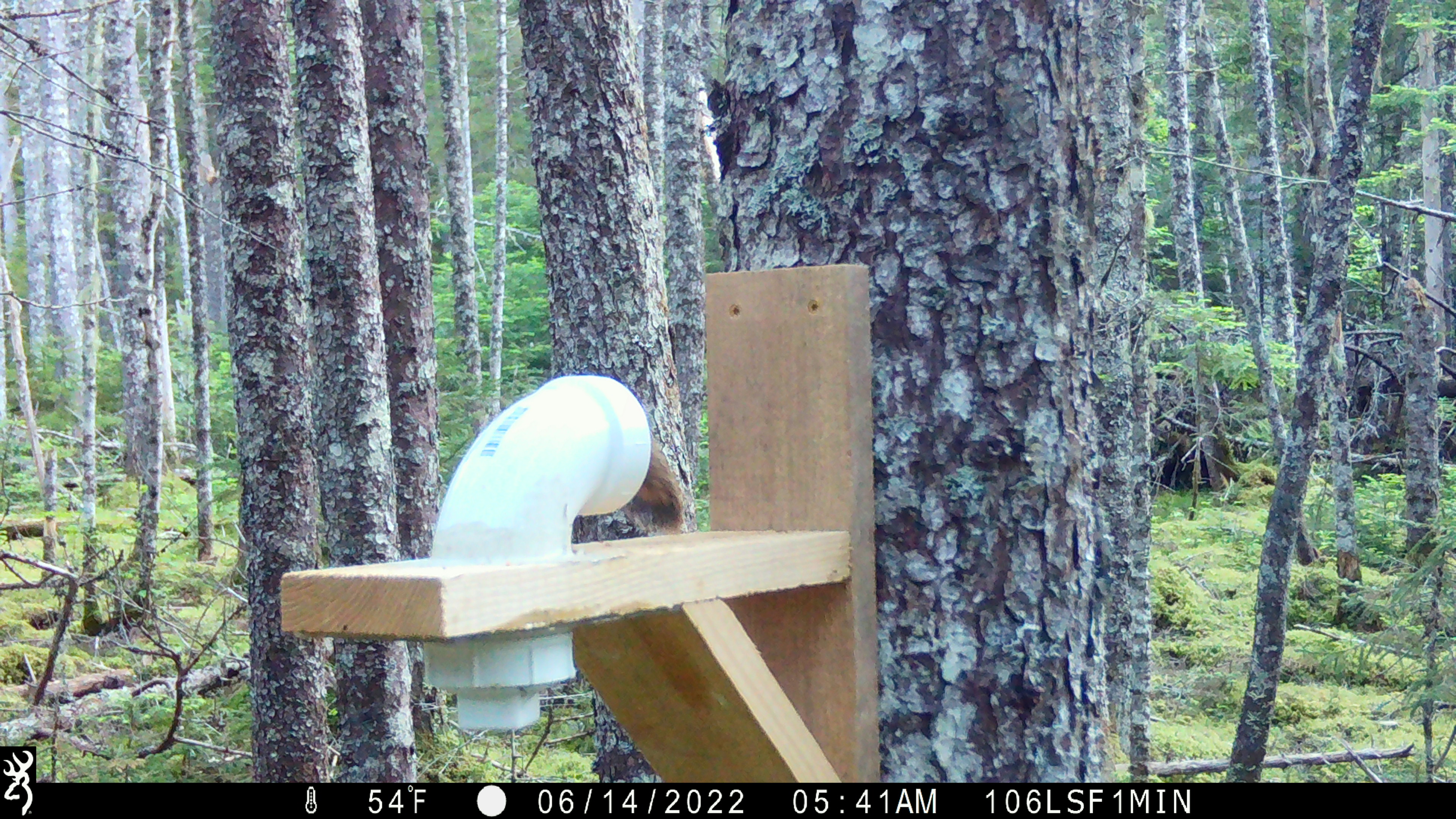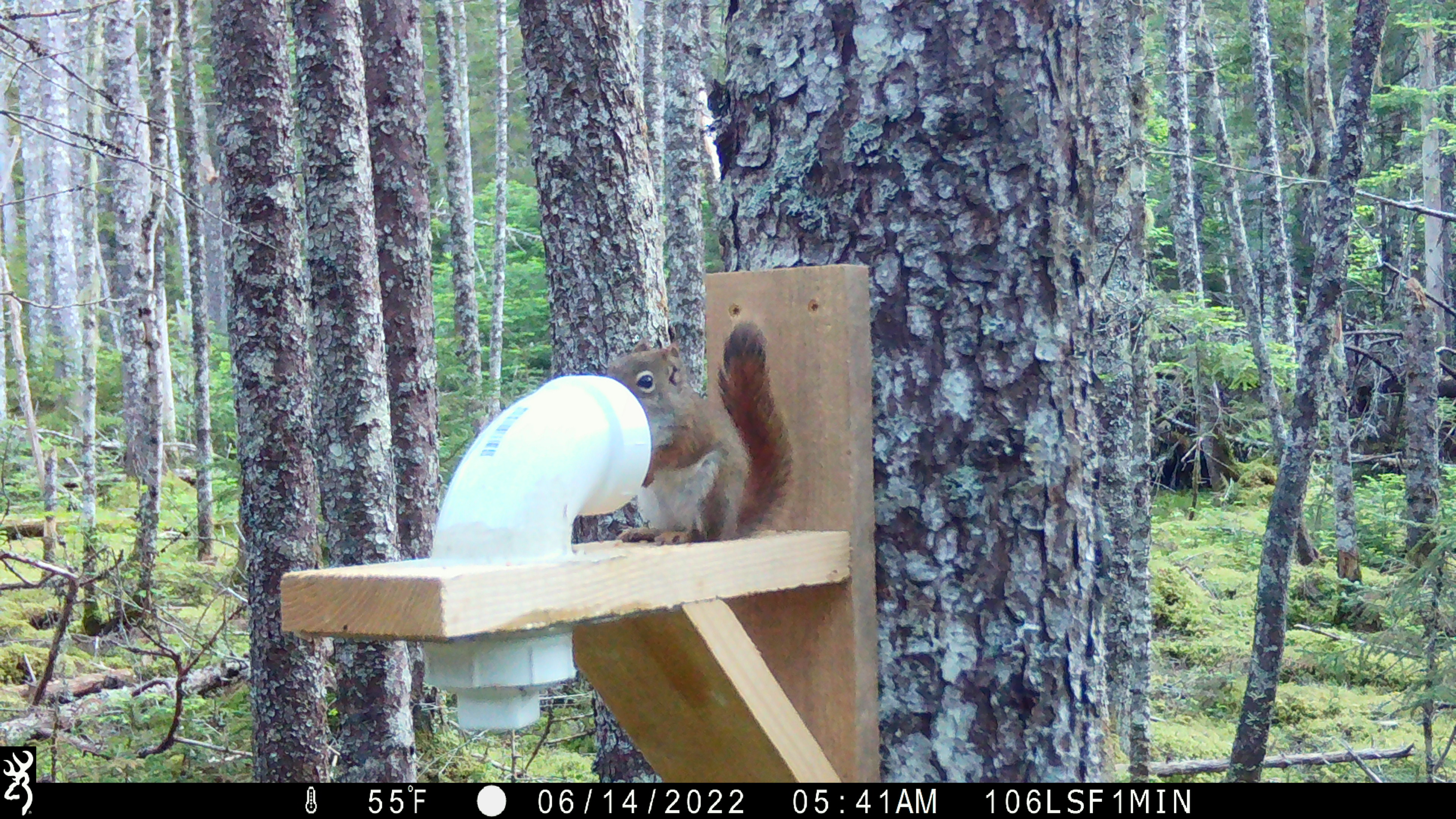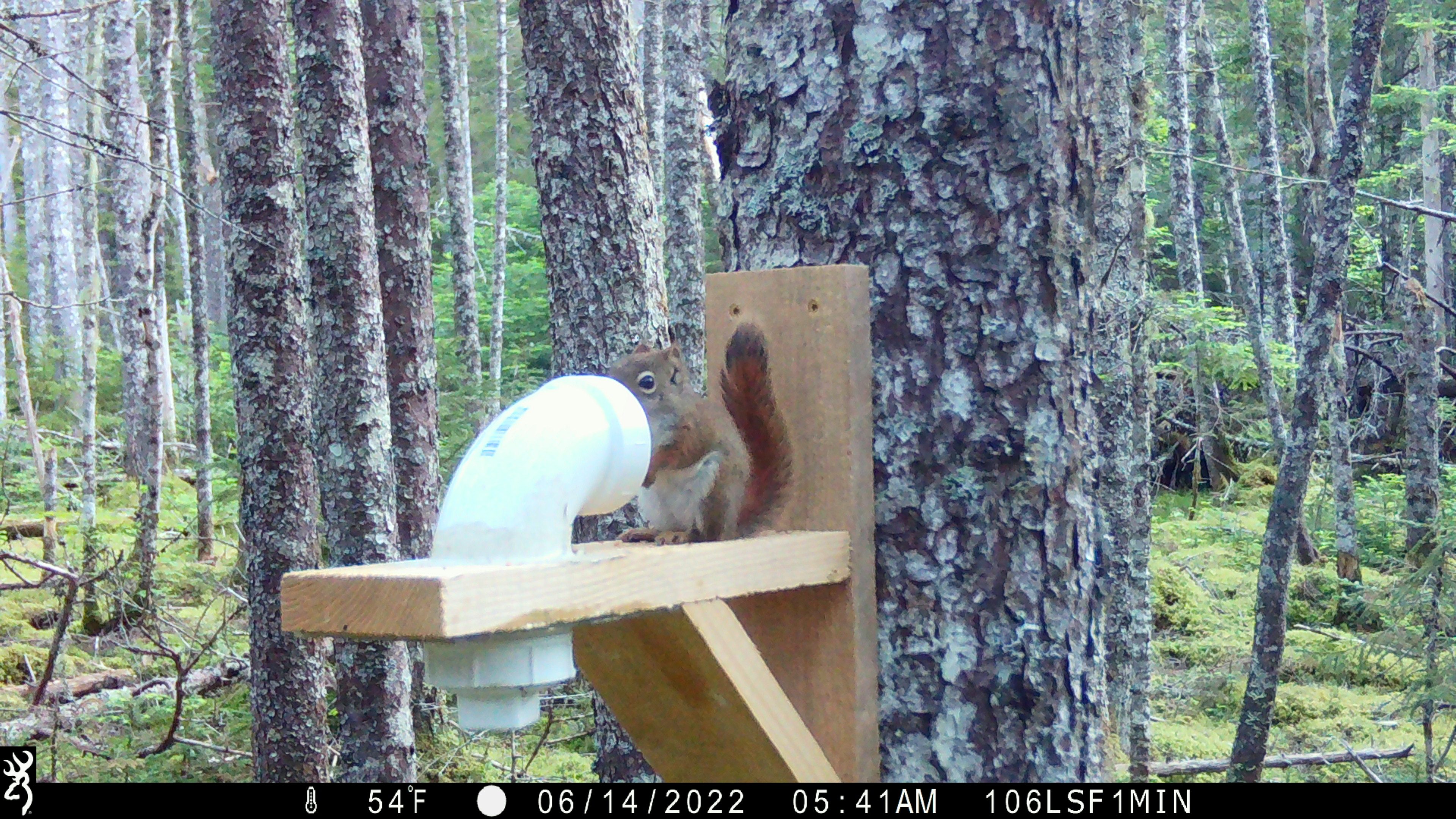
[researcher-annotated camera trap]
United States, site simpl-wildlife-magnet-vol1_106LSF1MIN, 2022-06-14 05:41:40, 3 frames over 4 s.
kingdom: Animalia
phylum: Chordata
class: Mammalia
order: Rodentia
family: Sciuridae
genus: Tamiasciurus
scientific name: Tamiasciurus hudsonicus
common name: red squirrel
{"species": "red squirrel (Tamiasciurus hudsonicus)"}